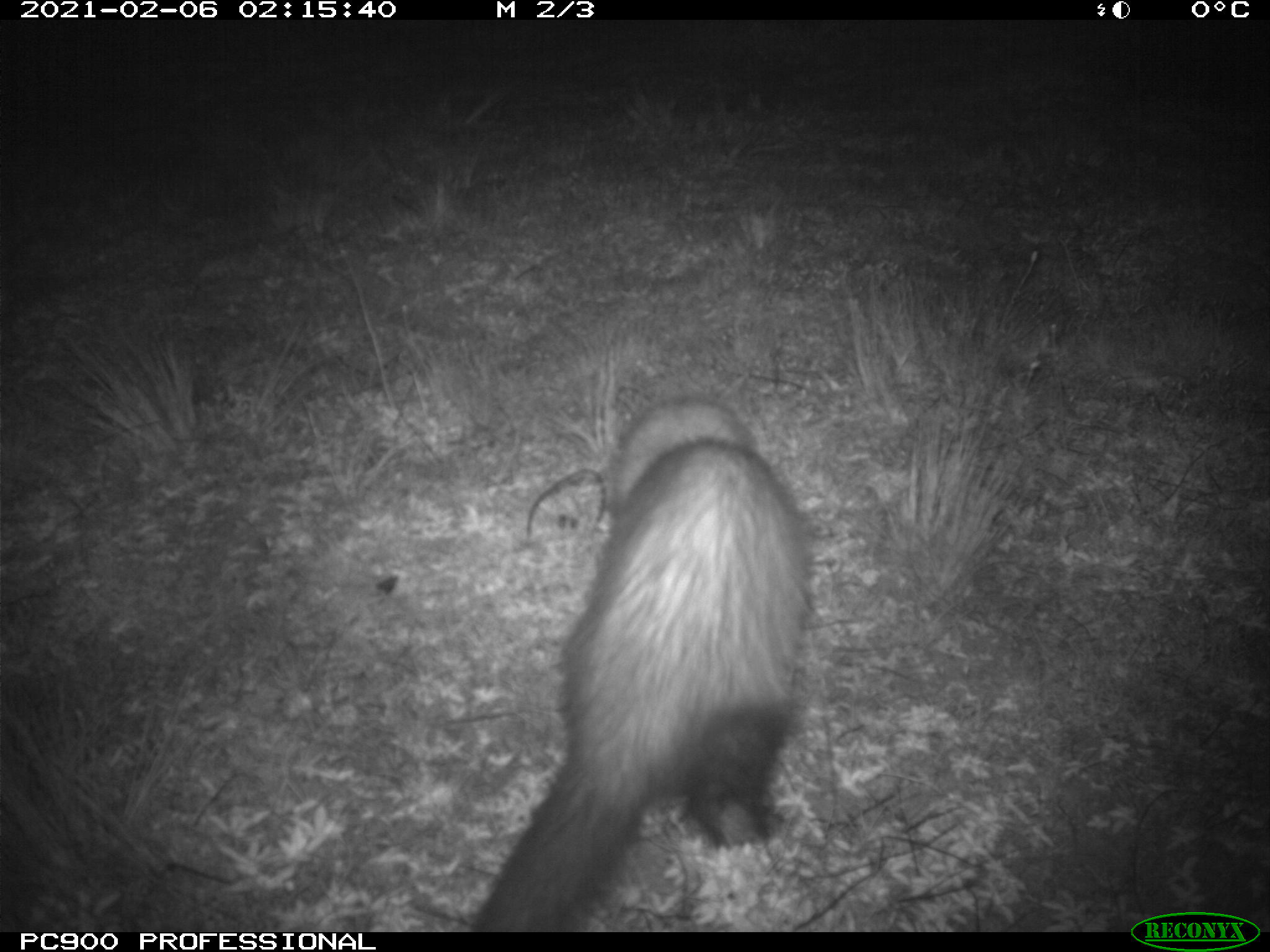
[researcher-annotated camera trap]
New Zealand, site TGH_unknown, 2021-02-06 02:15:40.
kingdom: Animalia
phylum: Chordata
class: Mammalia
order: Carnivora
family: Mustelidae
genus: Mustela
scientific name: Mustela furo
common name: ferret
Ferret (Mustela furo).